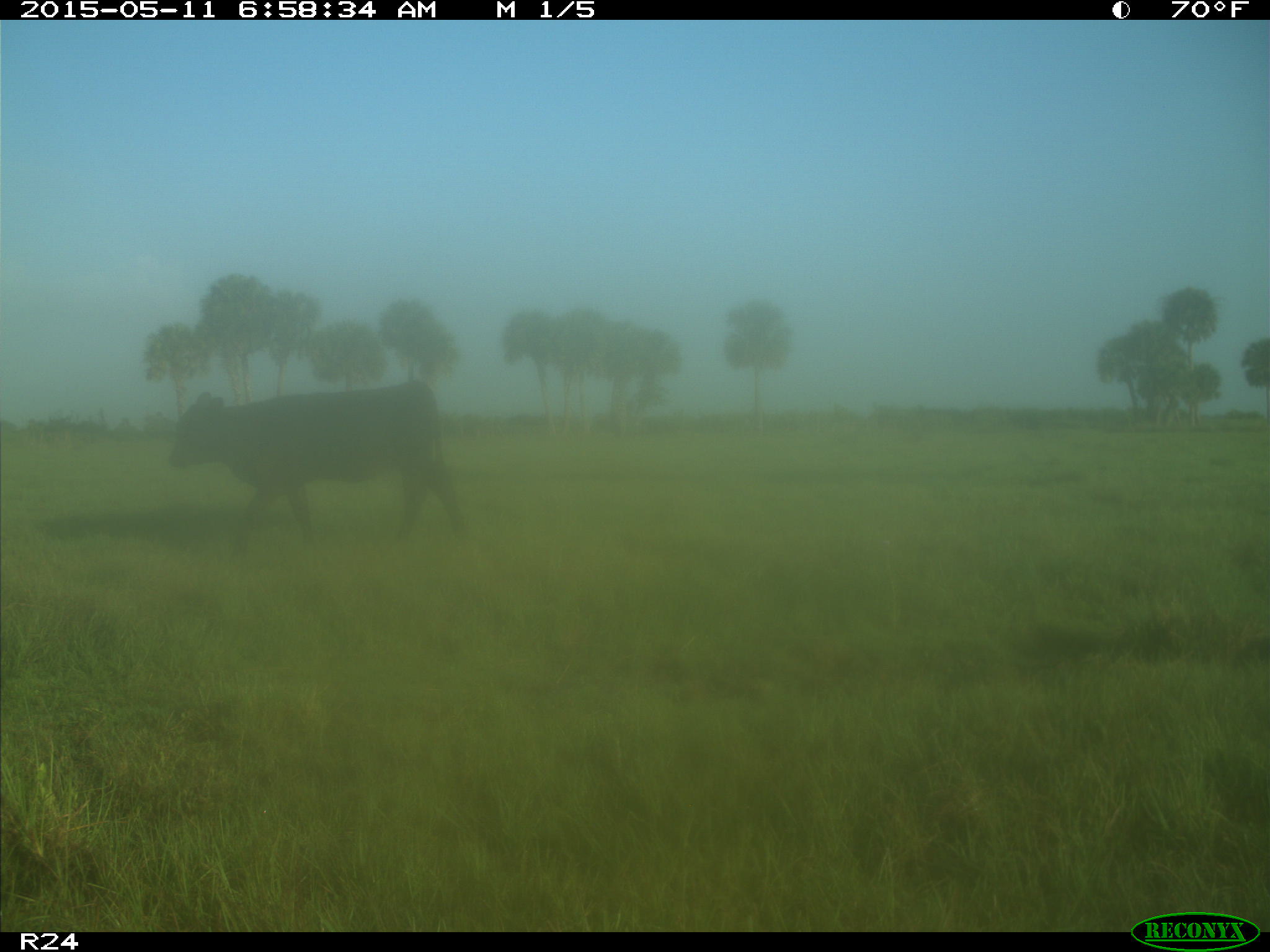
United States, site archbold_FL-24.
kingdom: Animalia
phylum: Chordata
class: Mammalia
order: Artiodactyla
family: Bovidae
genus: Bos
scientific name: Bos taurus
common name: domestic cow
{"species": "Bos taurus (domestic cow)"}